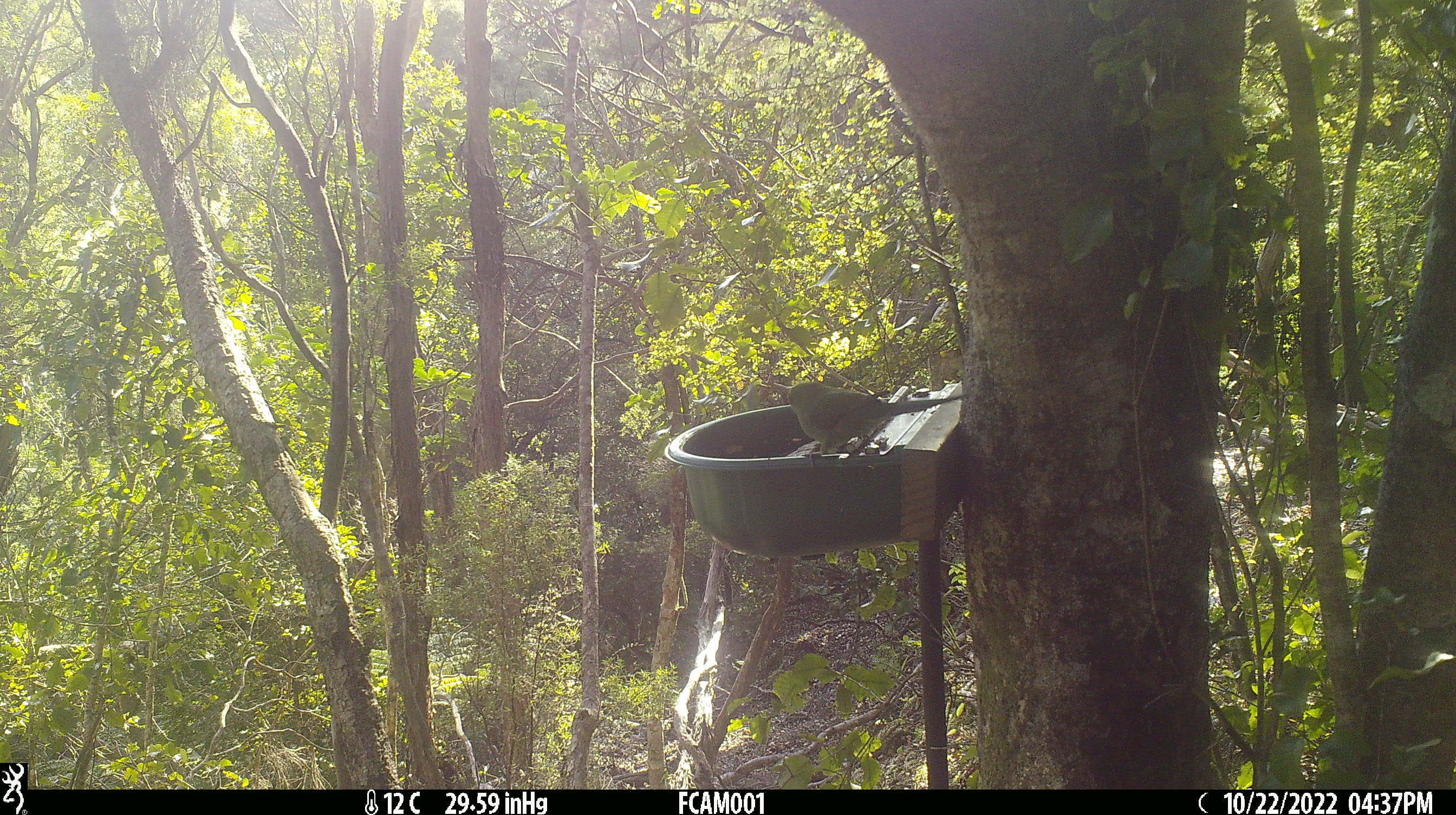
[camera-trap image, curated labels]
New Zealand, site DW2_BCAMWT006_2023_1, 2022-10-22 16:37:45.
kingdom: Animalia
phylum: Chordata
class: Aves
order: Psittaciformes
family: Psittaculidae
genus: Cyanoramphus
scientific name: Cyanoramphus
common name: parakeet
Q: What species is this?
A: Parakeet (Cyanoramphus).